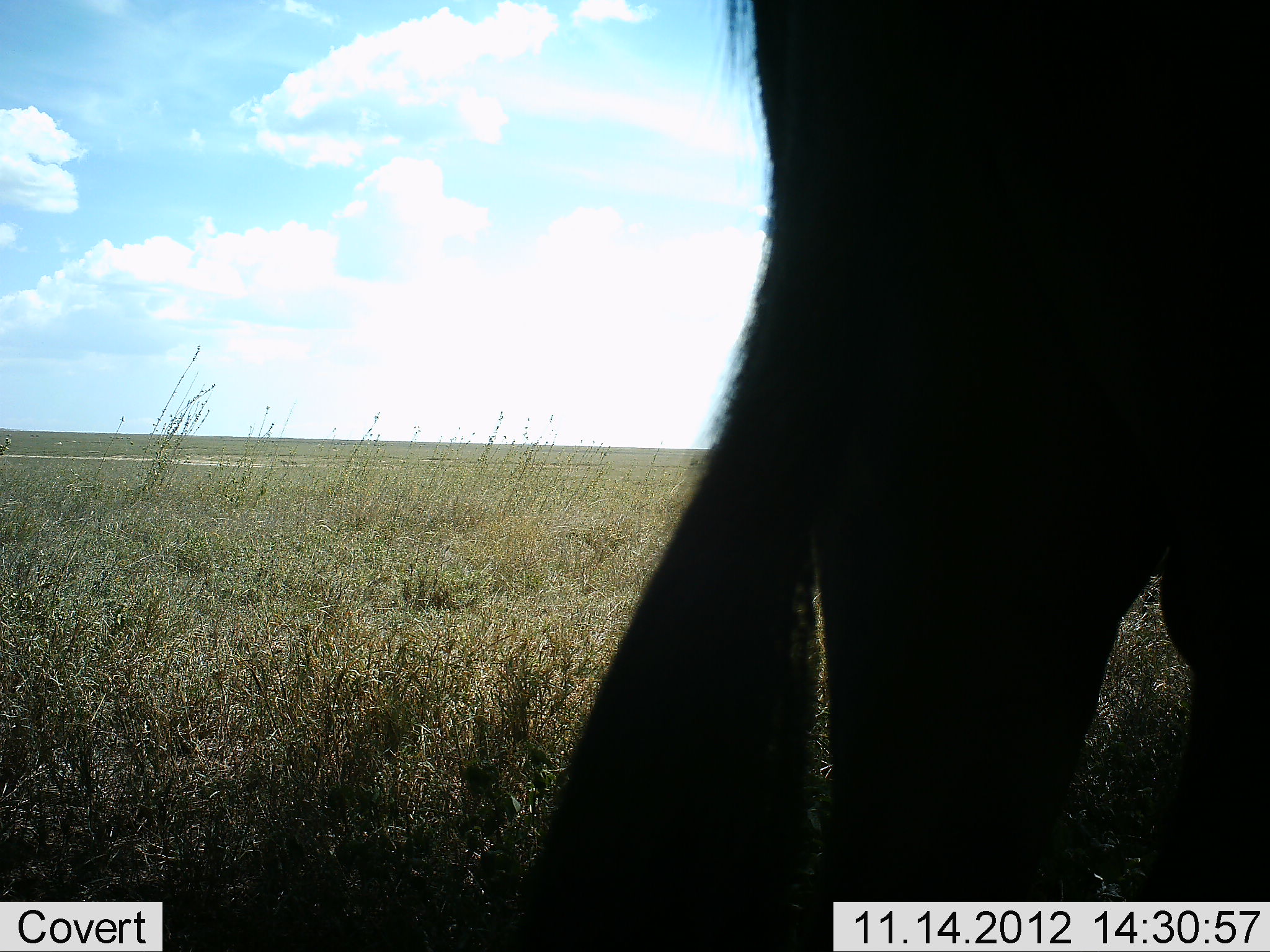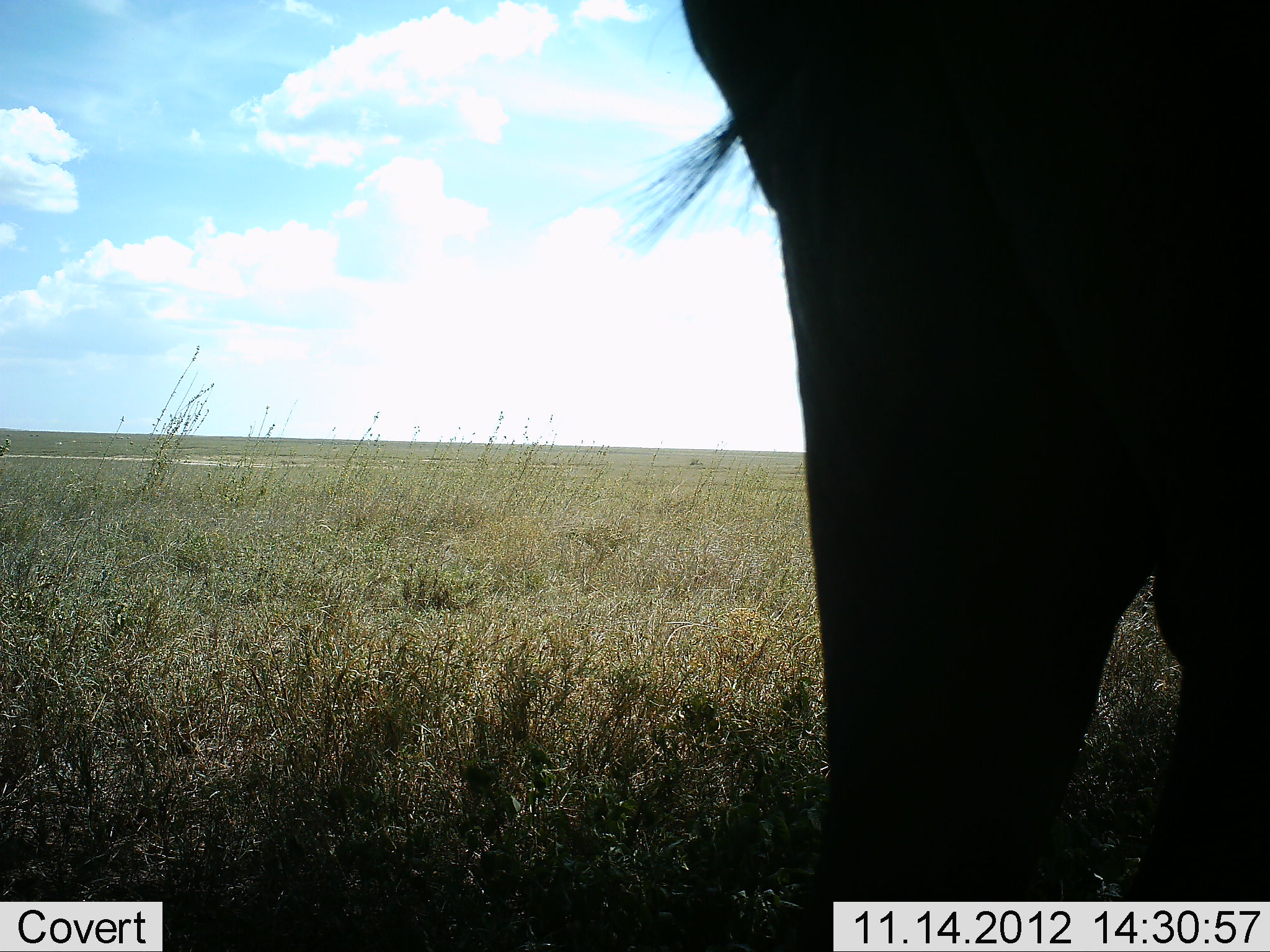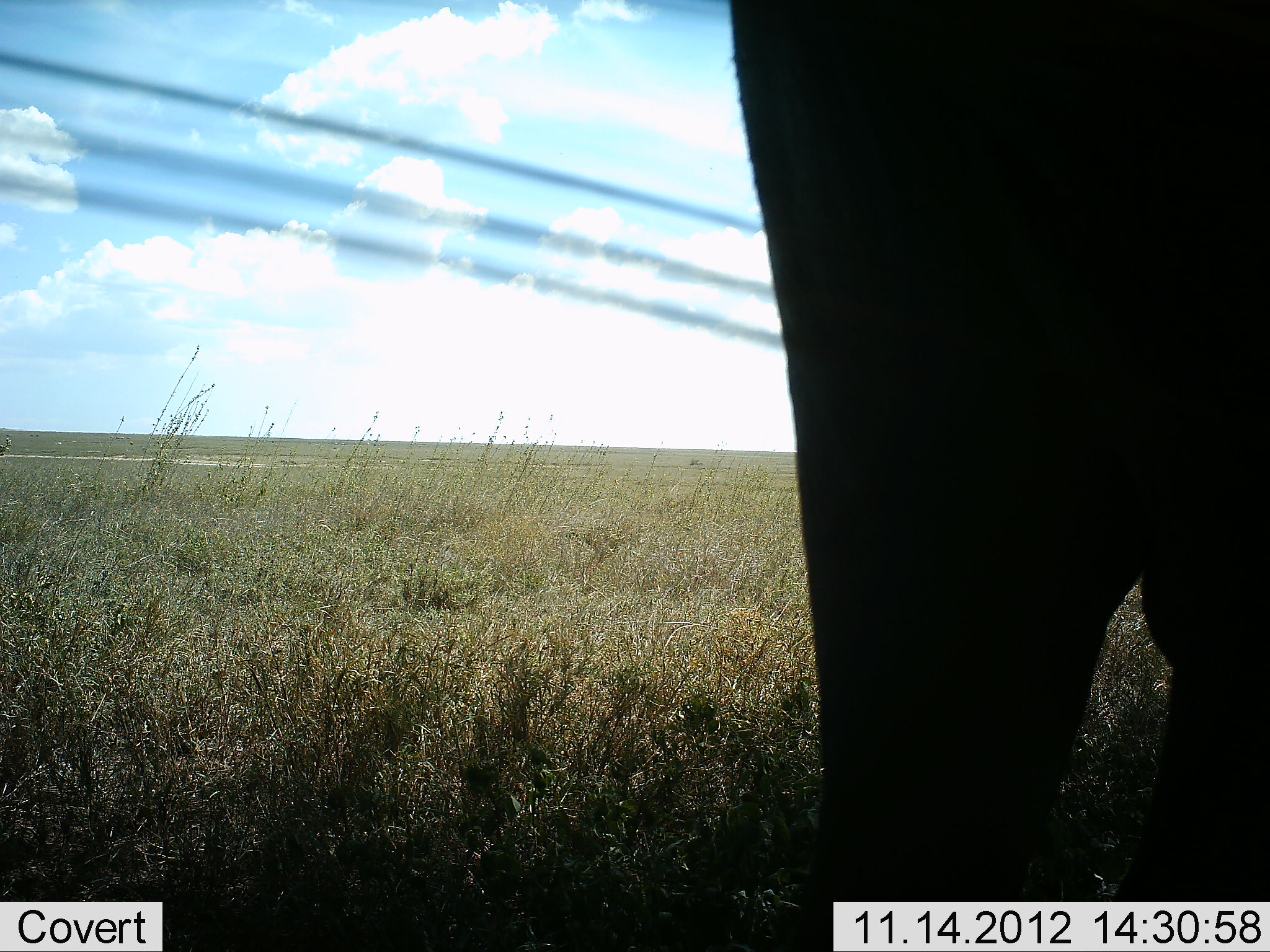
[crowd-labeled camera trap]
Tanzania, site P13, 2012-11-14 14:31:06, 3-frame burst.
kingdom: Animalia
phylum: Chordata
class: Mammalia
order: Proboscidea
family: Elephantidae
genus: Loxodonta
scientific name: Loxodonta africana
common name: african bush elephant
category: elephant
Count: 1.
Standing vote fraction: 100%.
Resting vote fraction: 0%.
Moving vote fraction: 0%.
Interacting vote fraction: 0%.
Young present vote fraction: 0%.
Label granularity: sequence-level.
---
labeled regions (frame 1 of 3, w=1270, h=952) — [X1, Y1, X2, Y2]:
animal: [520, 1, 1269, 952]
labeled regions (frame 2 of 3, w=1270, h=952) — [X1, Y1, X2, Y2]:
animal: [615, 1, 1270, 951]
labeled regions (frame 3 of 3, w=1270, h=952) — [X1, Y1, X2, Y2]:
animal: [726, 0, 1270, 952]